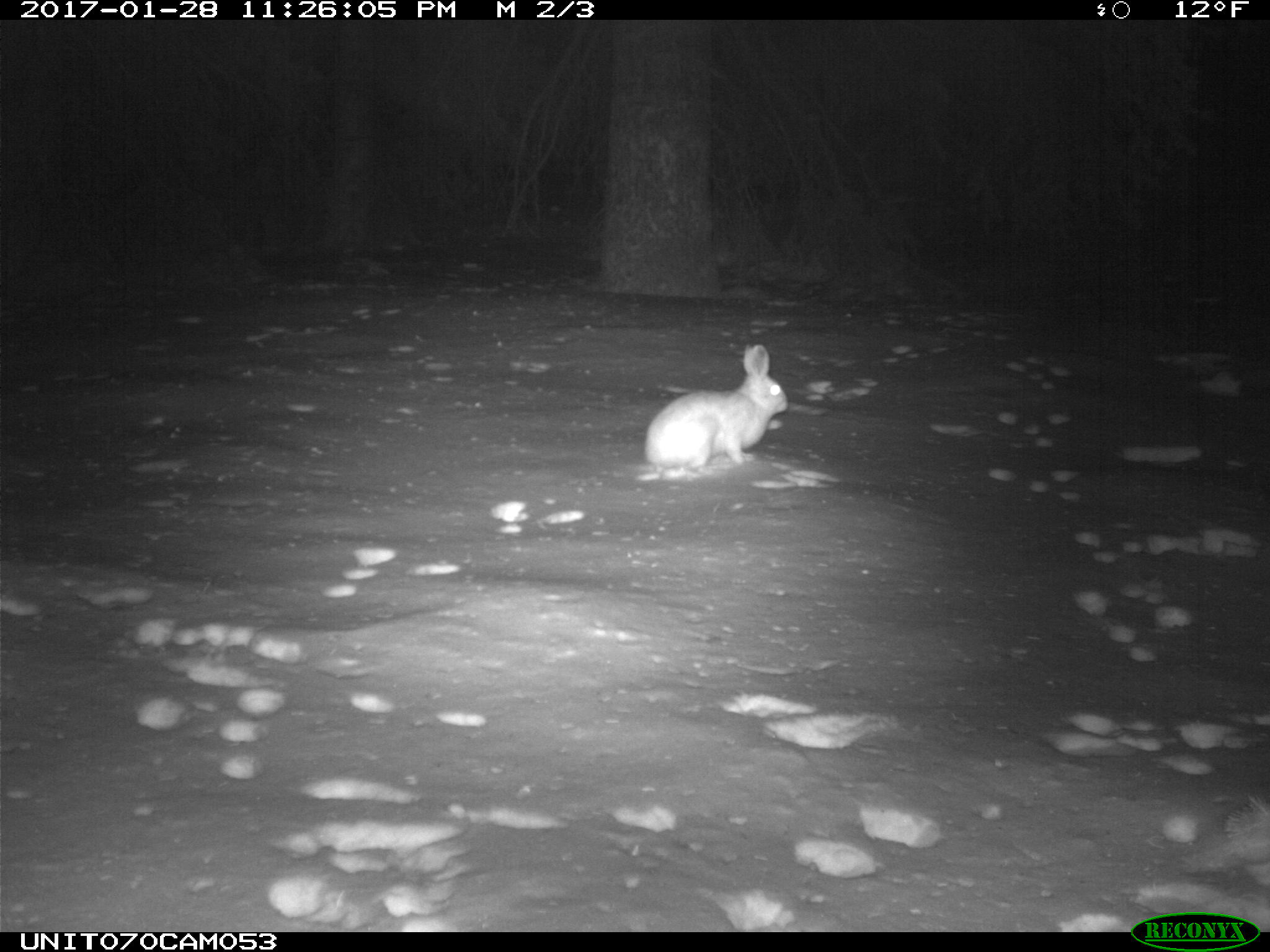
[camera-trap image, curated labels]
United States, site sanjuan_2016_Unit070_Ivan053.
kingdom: Animalia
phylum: Chordata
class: Mammalia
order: Lagomorpha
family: Leporidae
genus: Lepus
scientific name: Lepus americanus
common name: snowshoe hare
Lepus americanus (snowshoe hare).